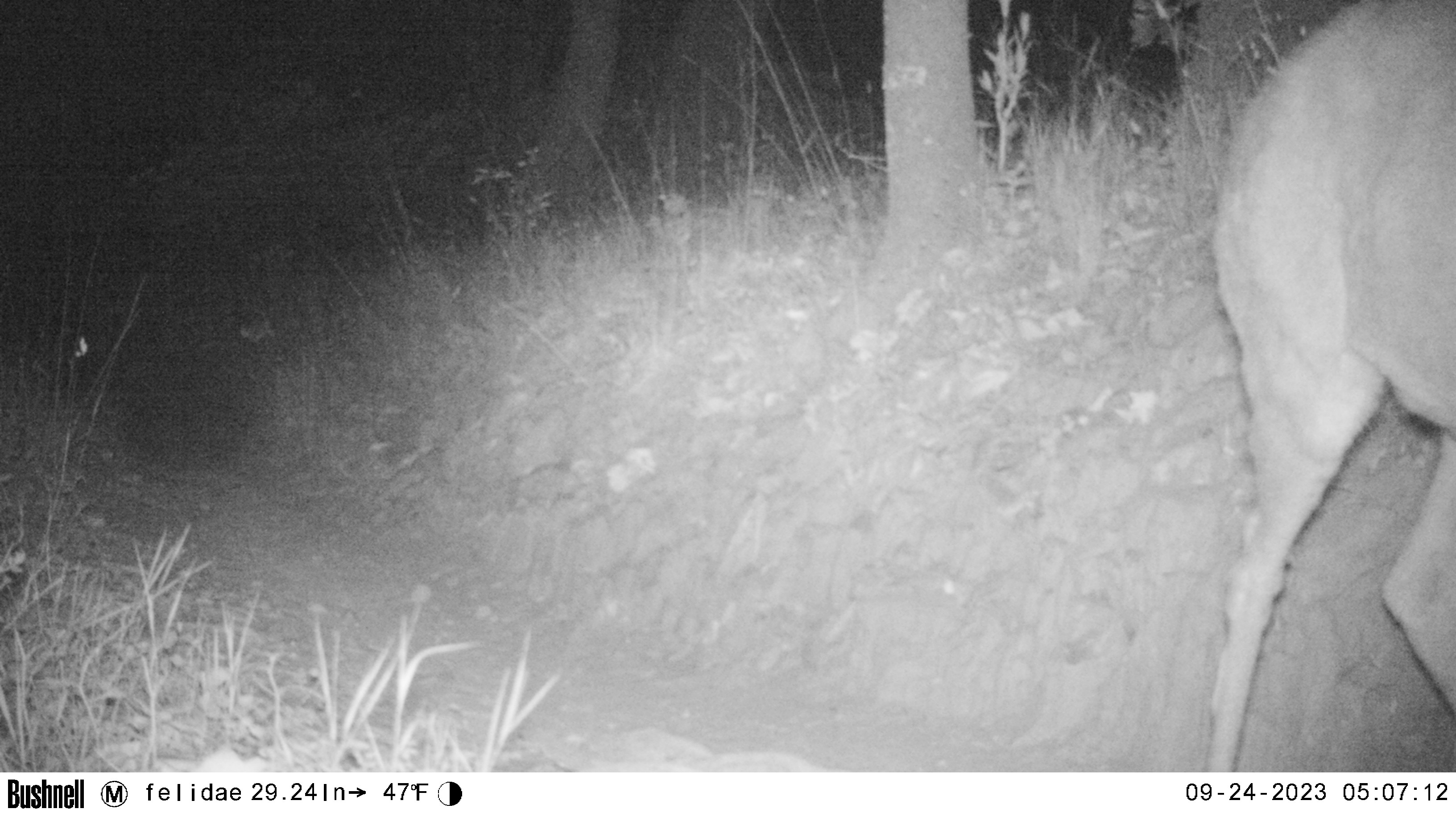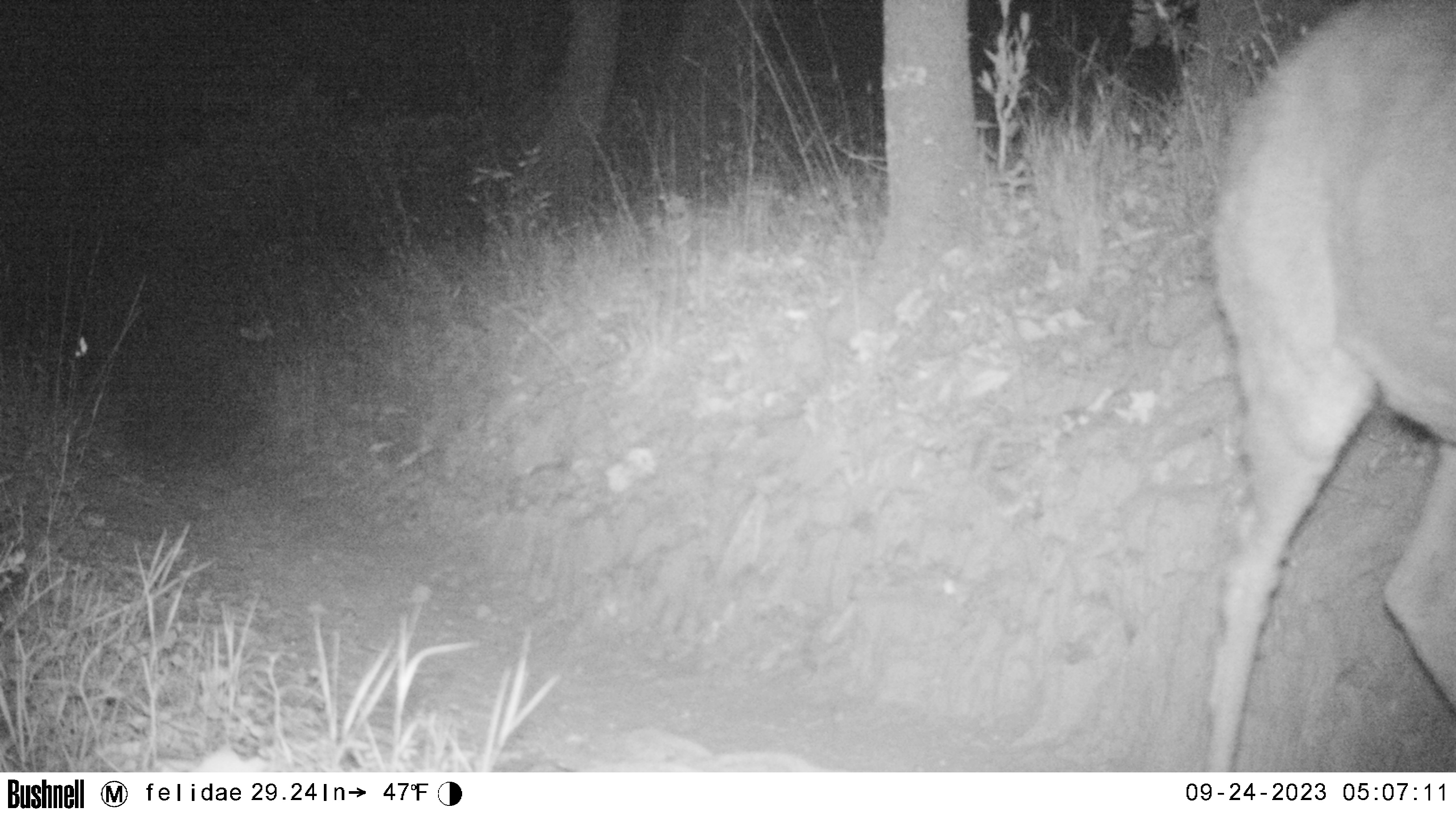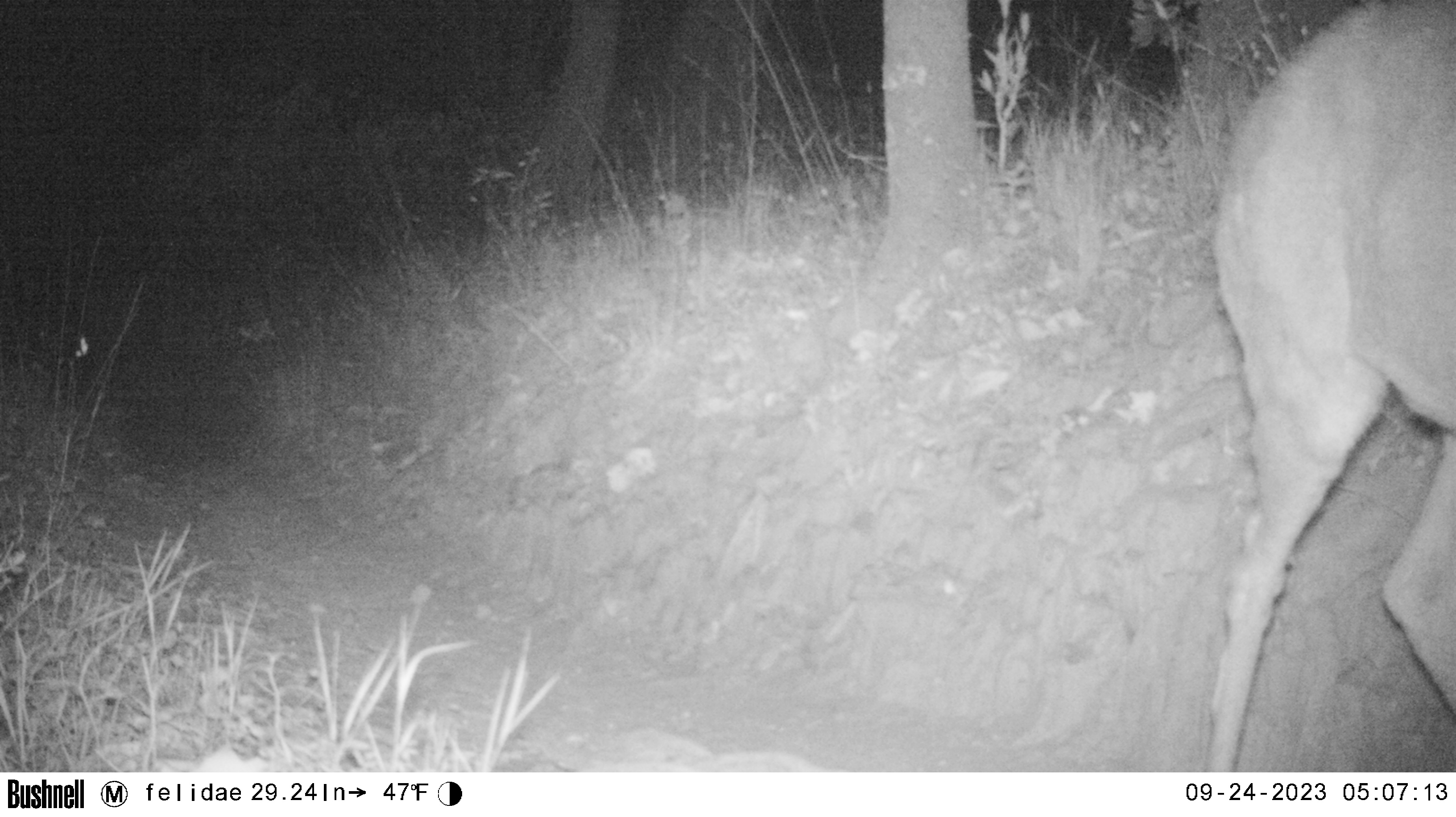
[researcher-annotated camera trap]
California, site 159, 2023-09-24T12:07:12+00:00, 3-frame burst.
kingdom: Animalia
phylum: Chordata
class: Mammalia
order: Artiodactyla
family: Cervidae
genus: Odocoileus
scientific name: Odocoileus hemionus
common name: mule deer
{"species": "mule deer (Odocoileus hemionus)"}